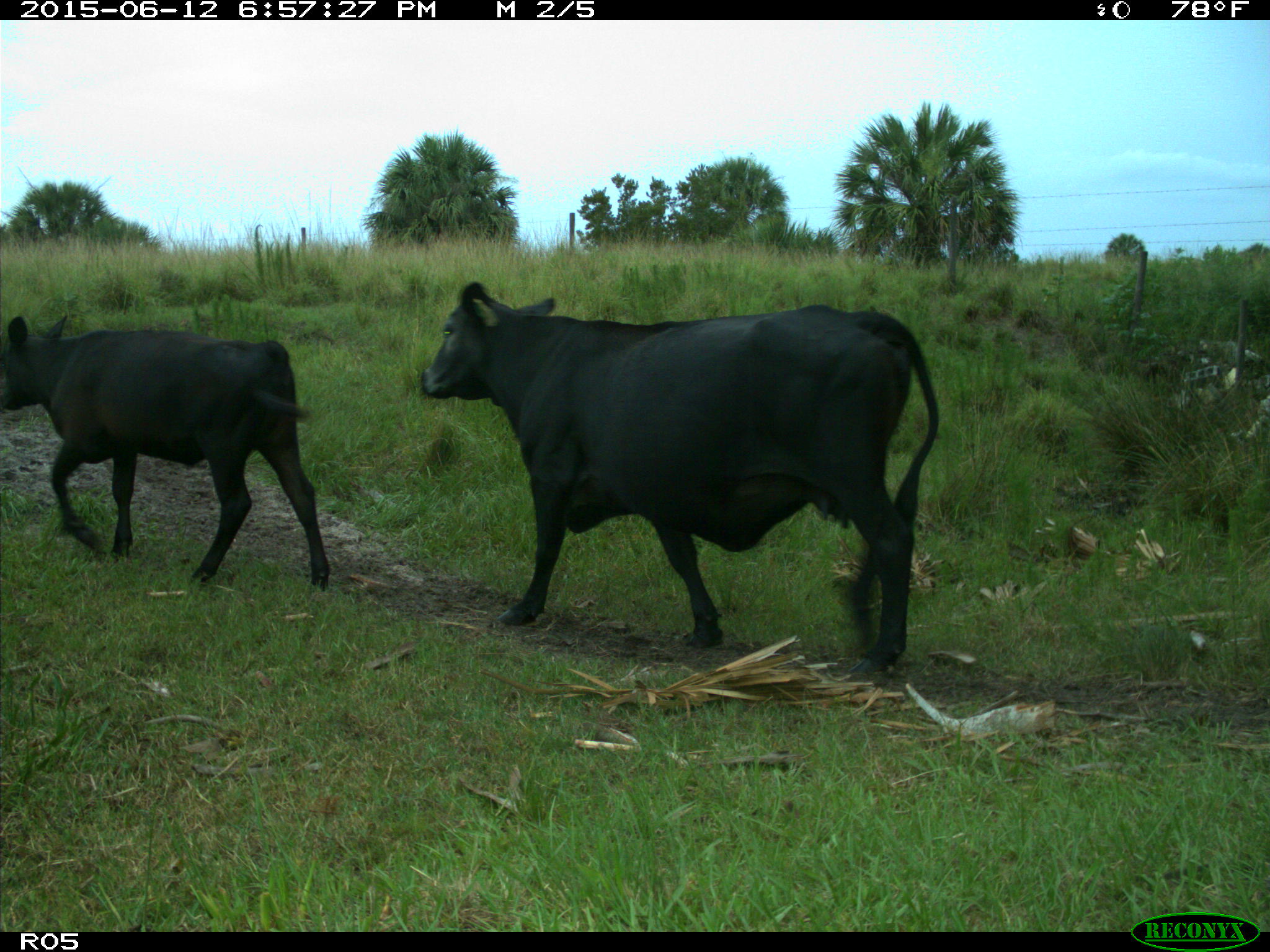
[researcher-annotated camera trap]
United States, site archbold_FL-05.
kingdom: Animalia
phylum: Chordata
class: Mammalia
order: Artiodactyla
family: Bovidae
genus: Bos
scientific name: Bos taurus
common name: domestic cow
Bos taurus (domestic cow).